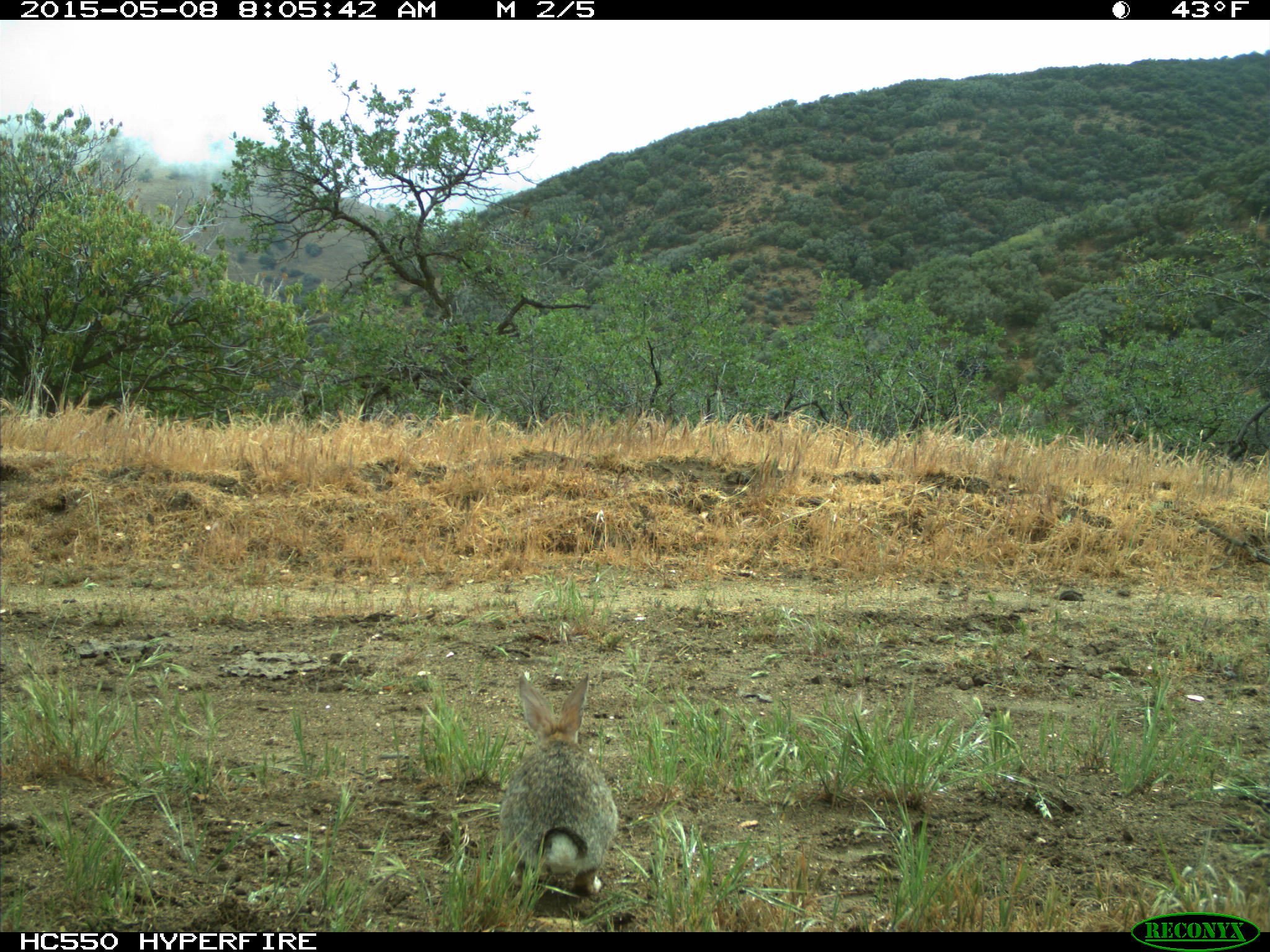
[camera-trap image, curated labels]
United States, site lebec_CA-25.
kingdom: Animalia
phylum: Chordata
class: Mammalia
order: Lagomorpha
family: Leporidae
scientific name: Leporidae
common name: rabbits and hares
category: unidentified rabbit